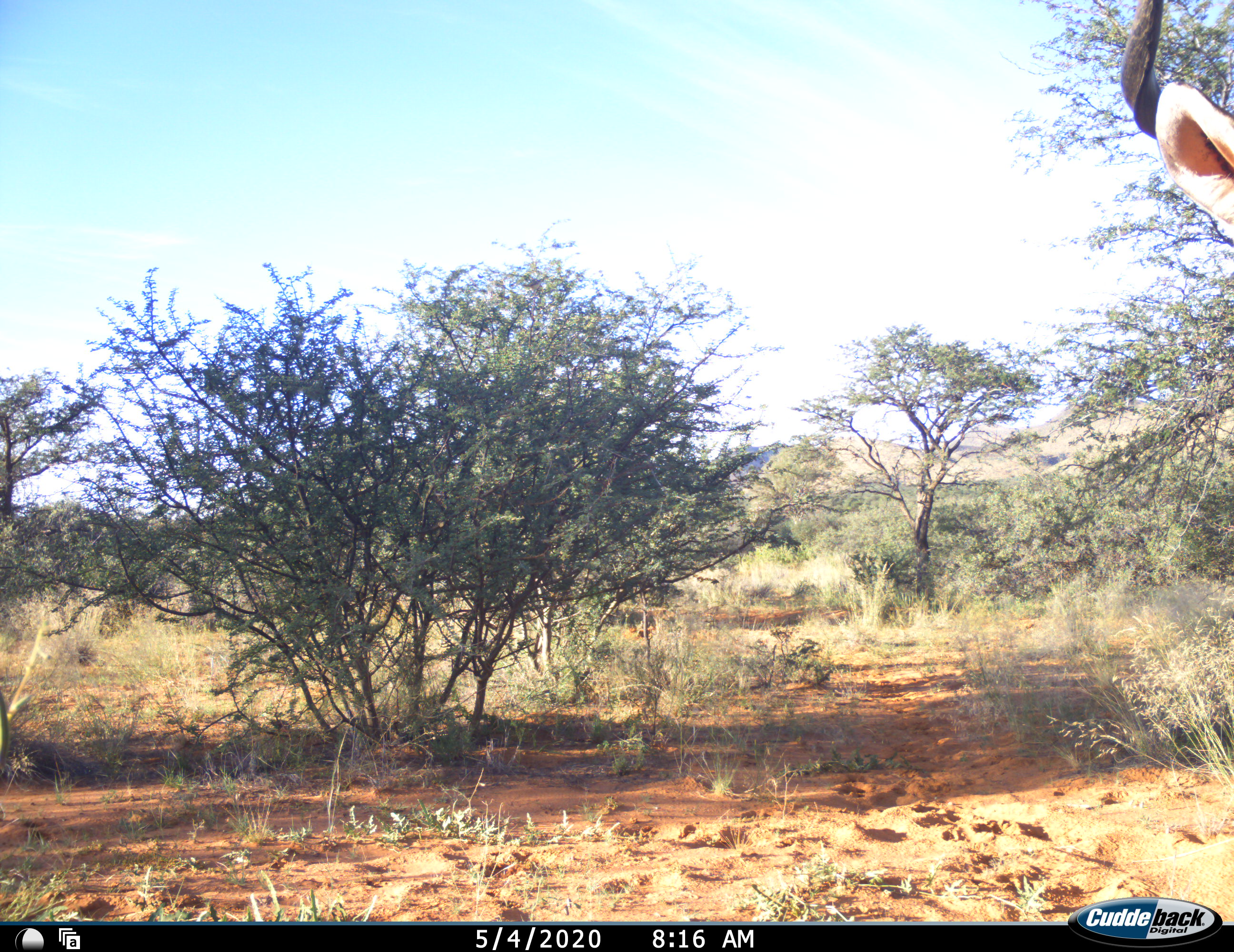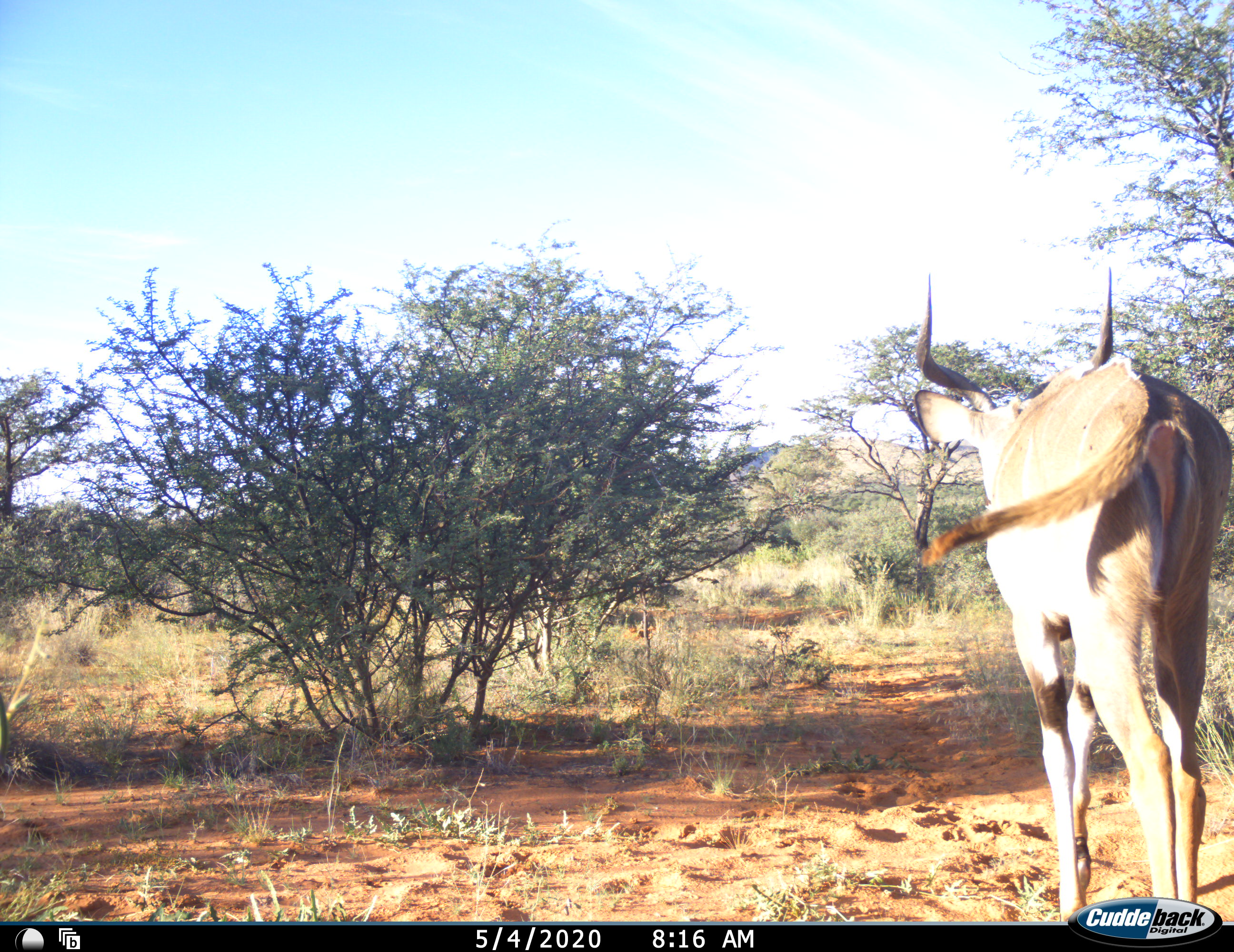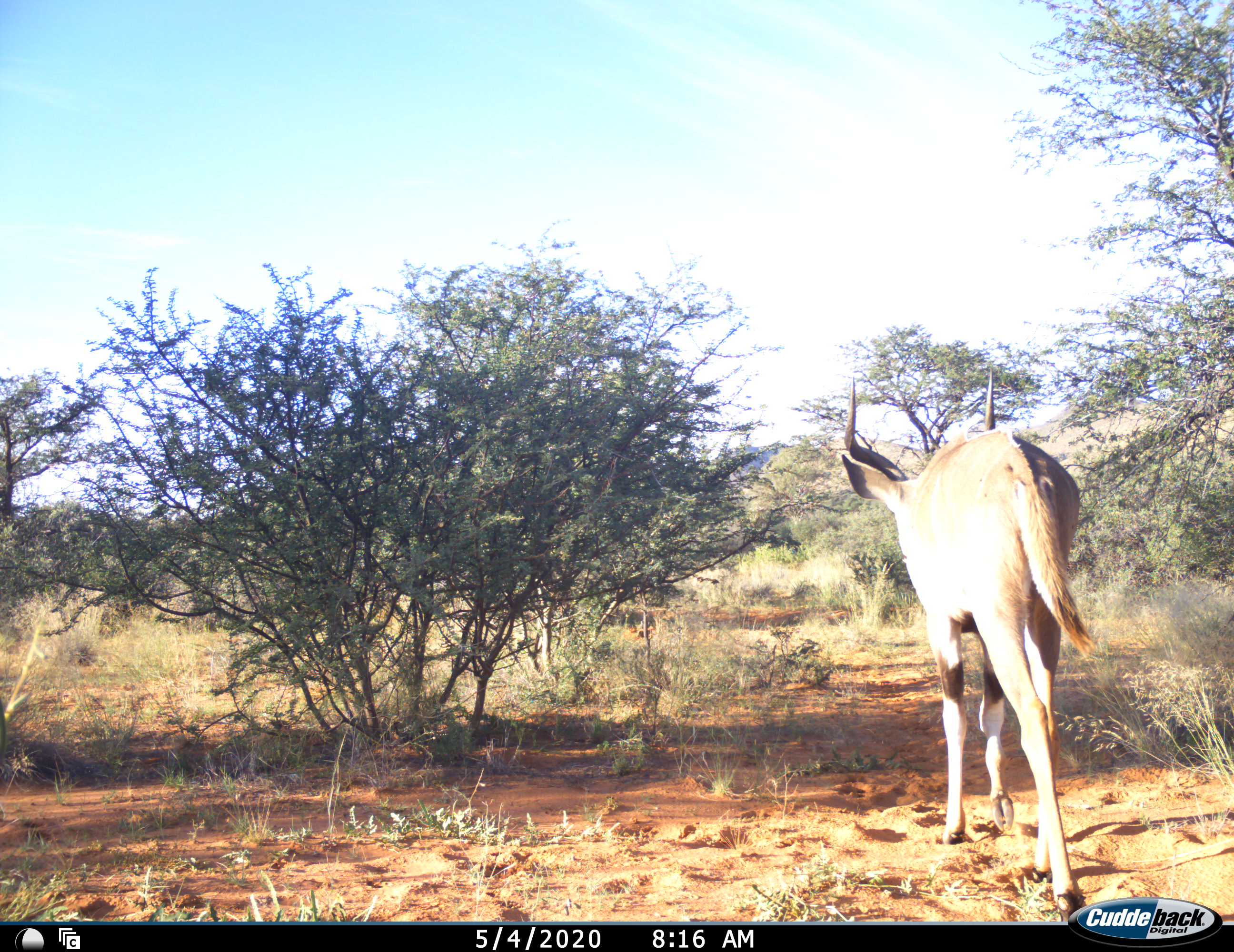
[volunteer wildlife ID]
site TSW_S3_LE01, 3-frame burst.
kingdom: Animalia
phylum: Chordata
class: Mammalia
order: Artiodactyla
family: Bovidae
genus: Tragelaphus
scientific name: Tragelaphus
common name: kudu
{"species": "kudu (Tragelaphus)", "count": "1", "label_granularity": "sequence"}